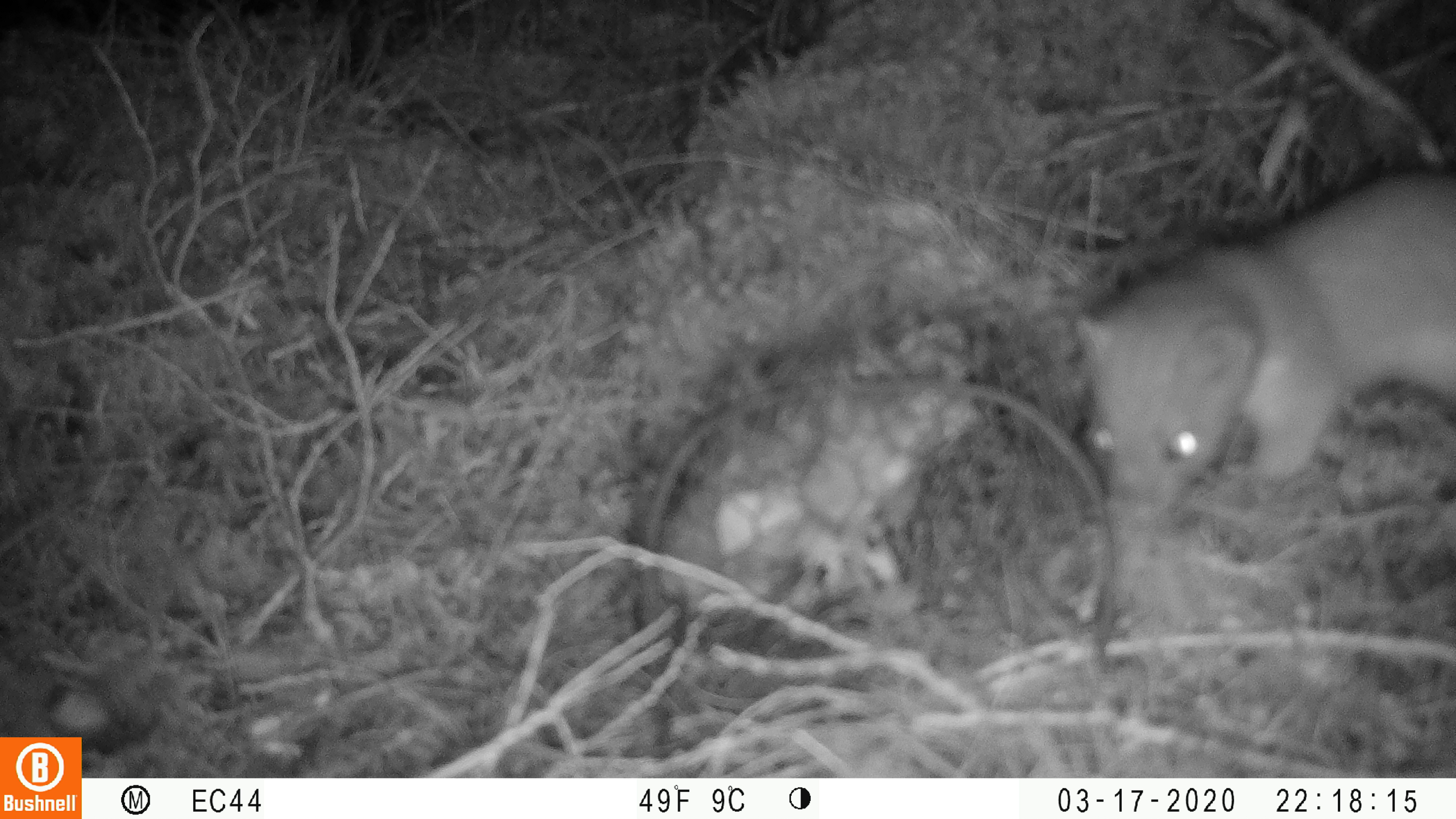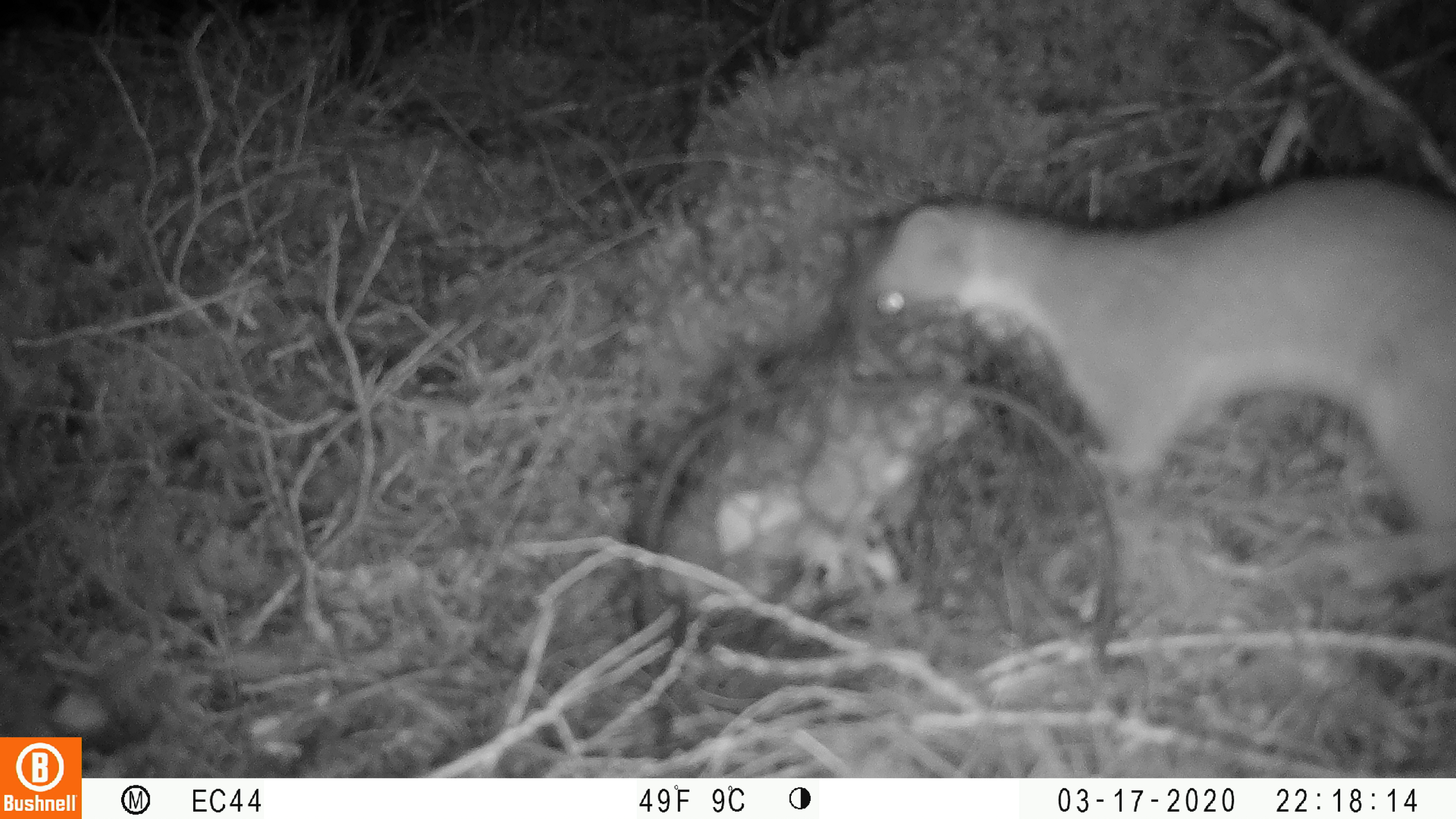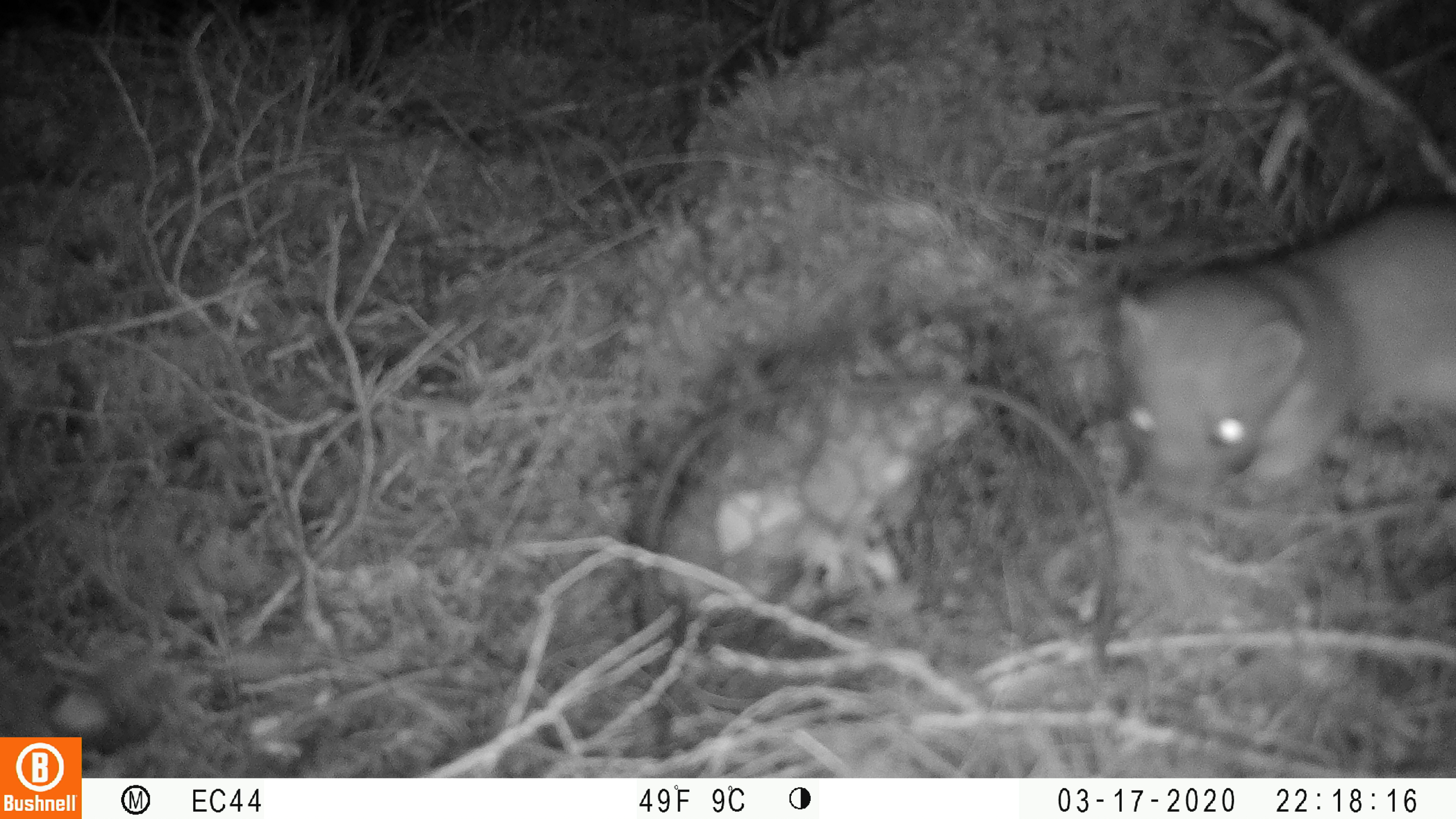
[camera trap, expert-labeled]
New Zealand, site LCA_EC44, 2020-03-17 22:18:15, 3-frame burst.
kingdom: Animalia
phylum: Chordata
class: Mammalia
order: Carnivora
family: Mustelidae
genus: Mustela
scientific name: Mustela erminea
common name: stoat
Stoat (Mustela erminea).